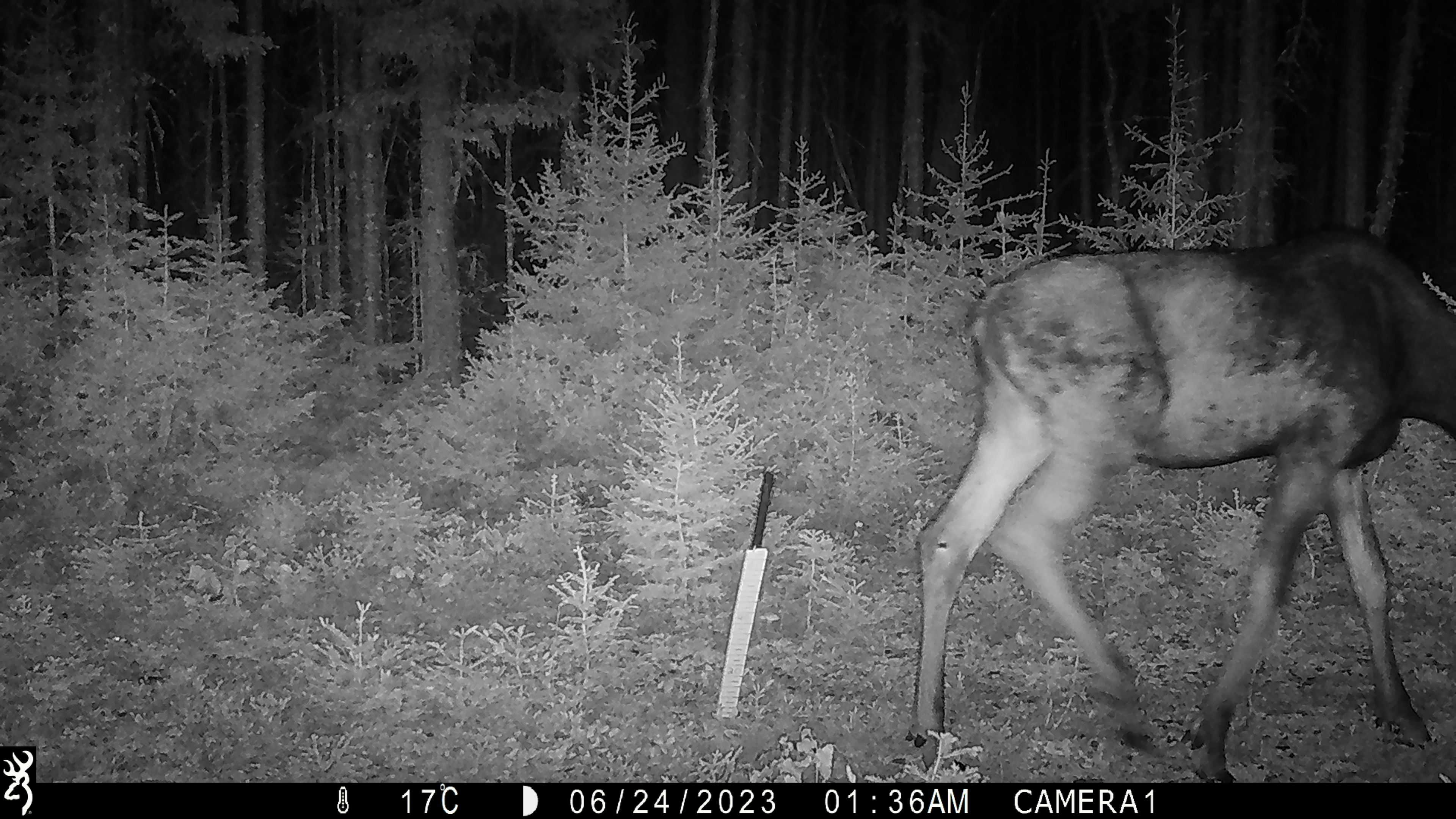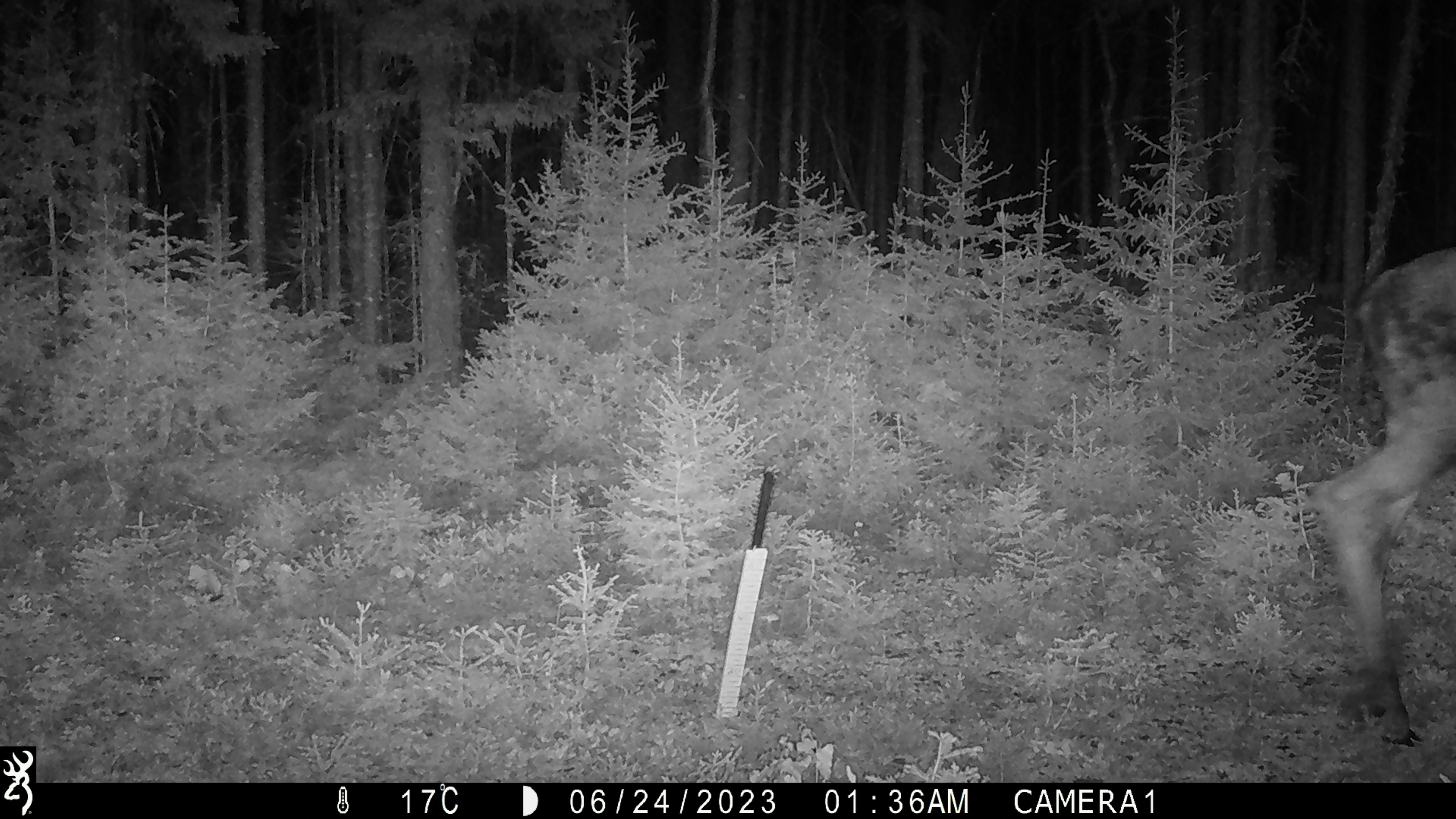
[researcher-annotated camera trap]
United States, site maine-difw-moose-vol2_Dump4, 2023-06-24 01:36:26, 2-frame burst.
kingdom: Animalia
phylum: Chordata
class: Mammalia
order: Artiodactyla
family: Cervidae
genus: Alces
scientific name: Alces alces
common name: moose